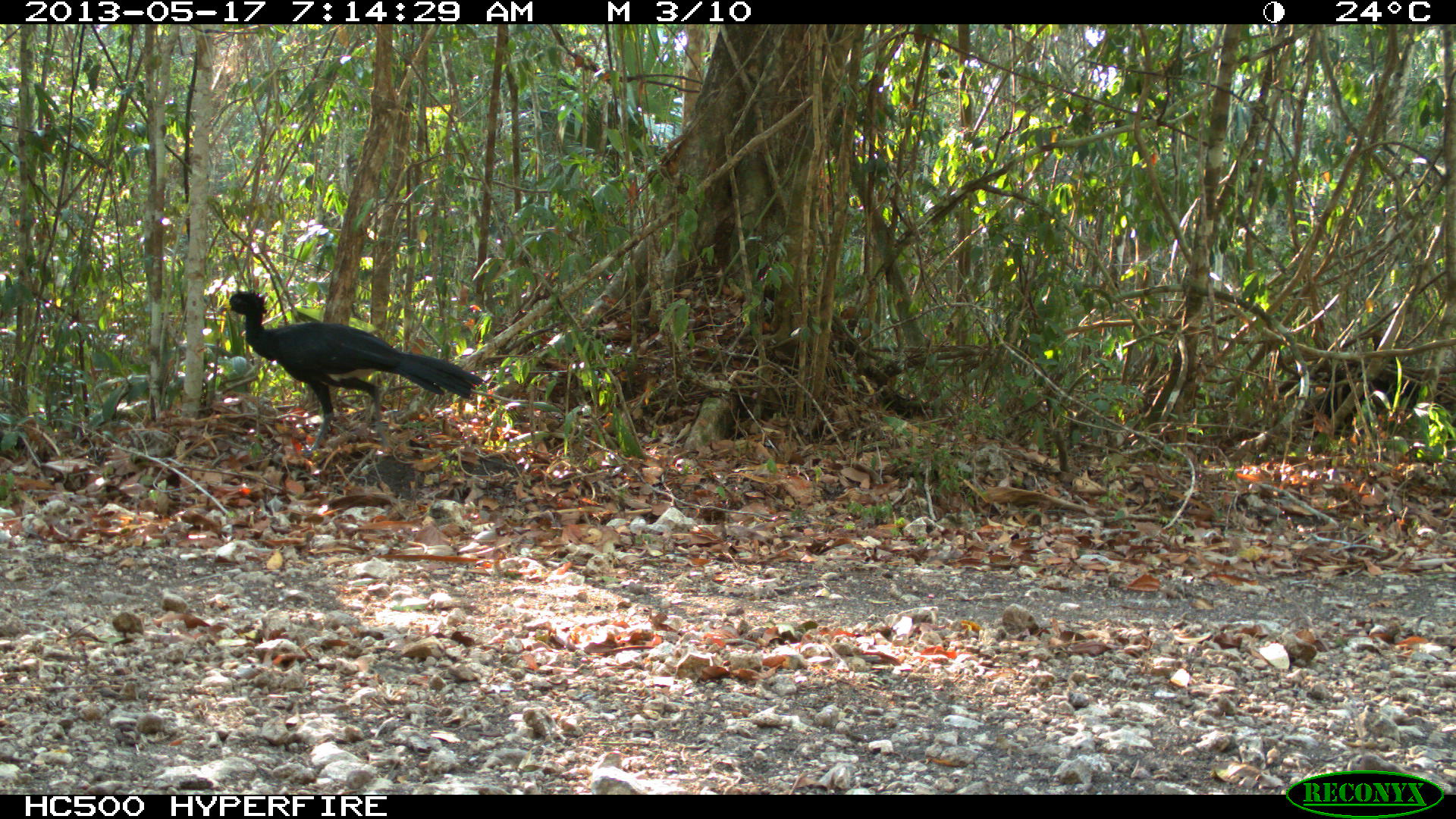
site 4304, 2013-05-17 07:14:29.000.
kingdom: Animalia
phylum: Chordata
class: Aves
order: Galliformes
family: Cracidae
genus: Crax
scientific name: Crax rubra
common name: great curassow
Crax rubra (great curassow), count 1, sex male.